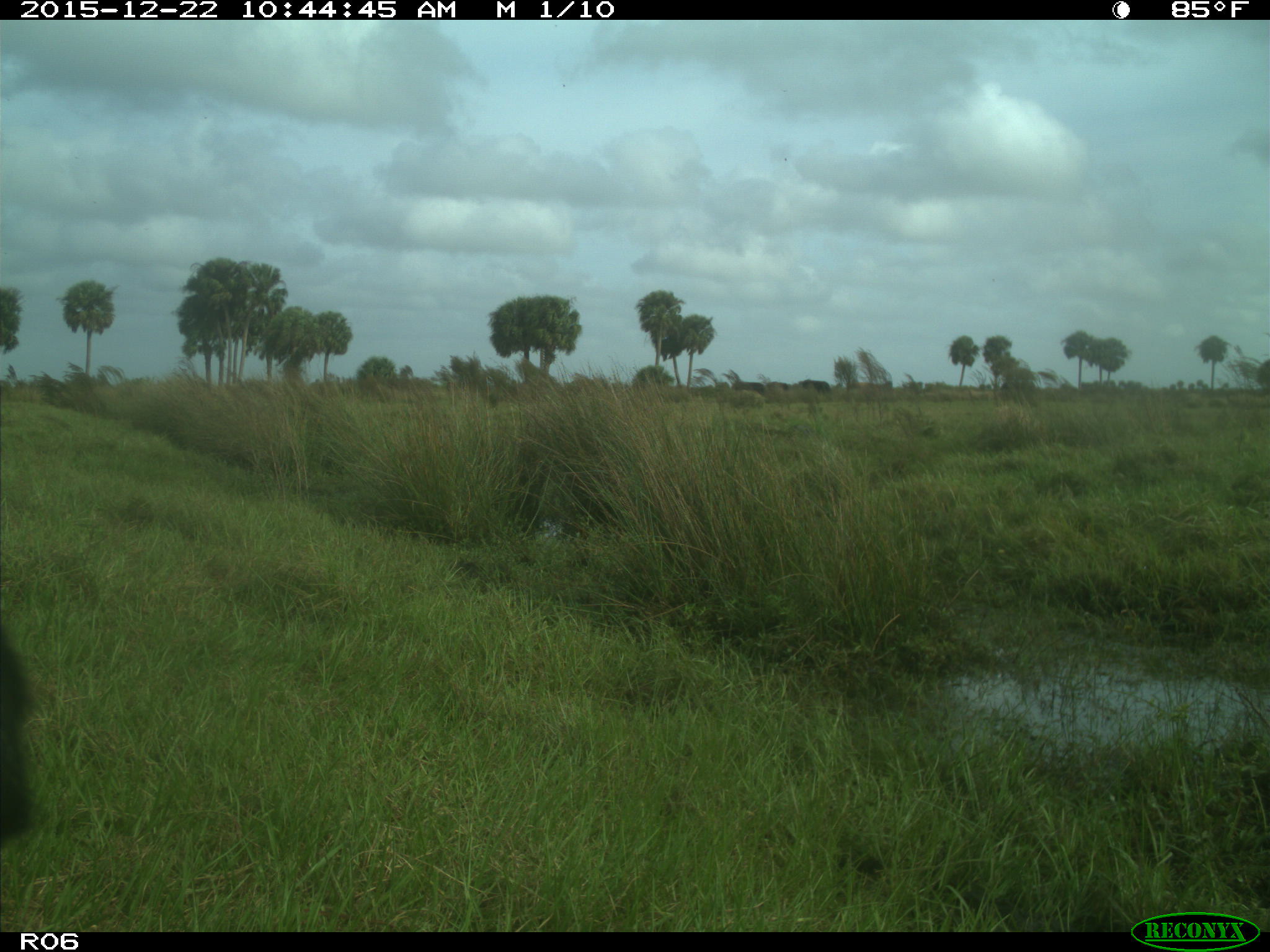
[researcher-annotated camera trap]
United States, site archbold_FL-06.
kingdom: Animalia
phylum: Chordata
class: Mammalia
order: Artiodactyla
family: Bovidae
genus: Bos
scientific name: Bos taurus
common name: domestic cow